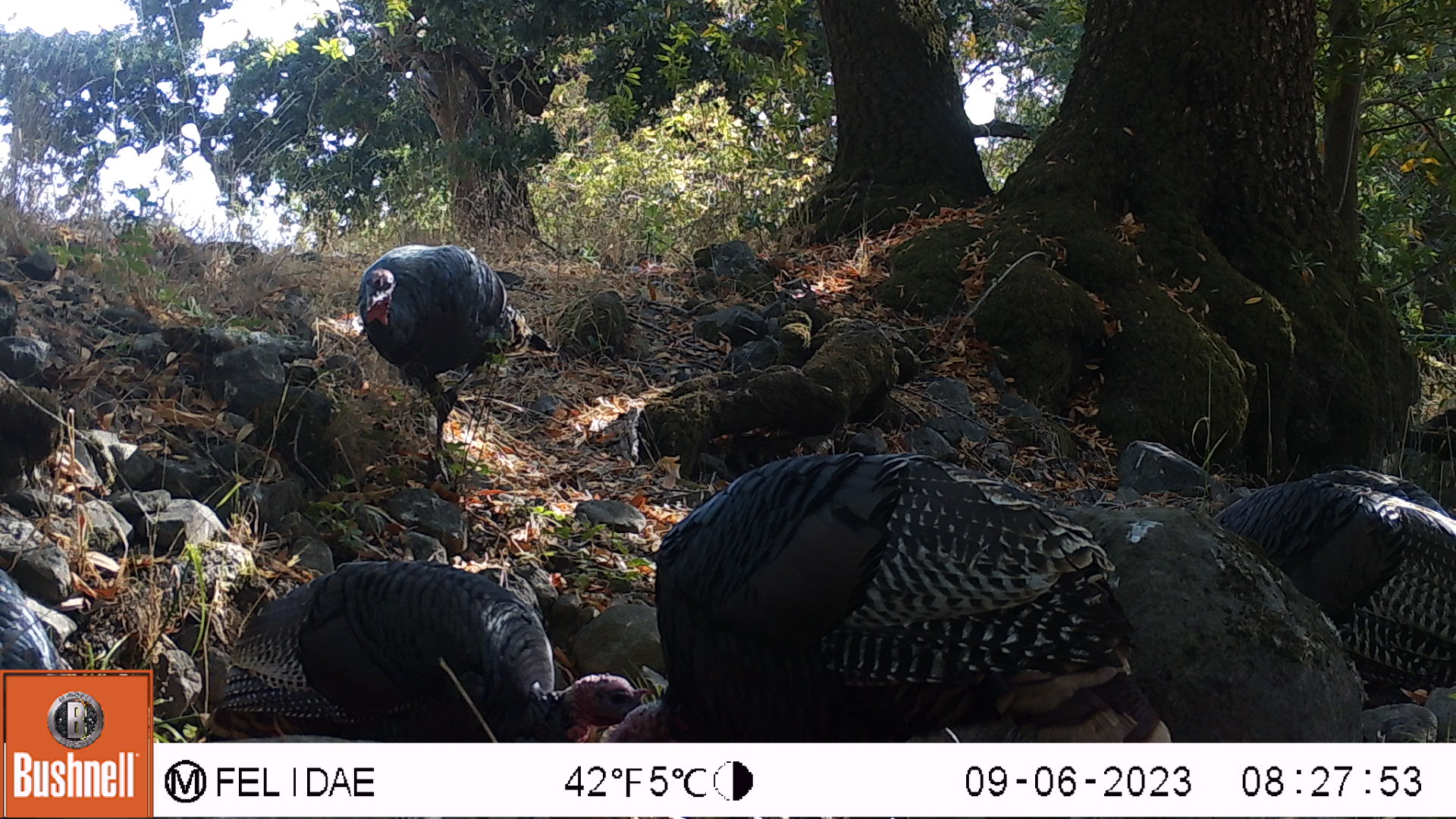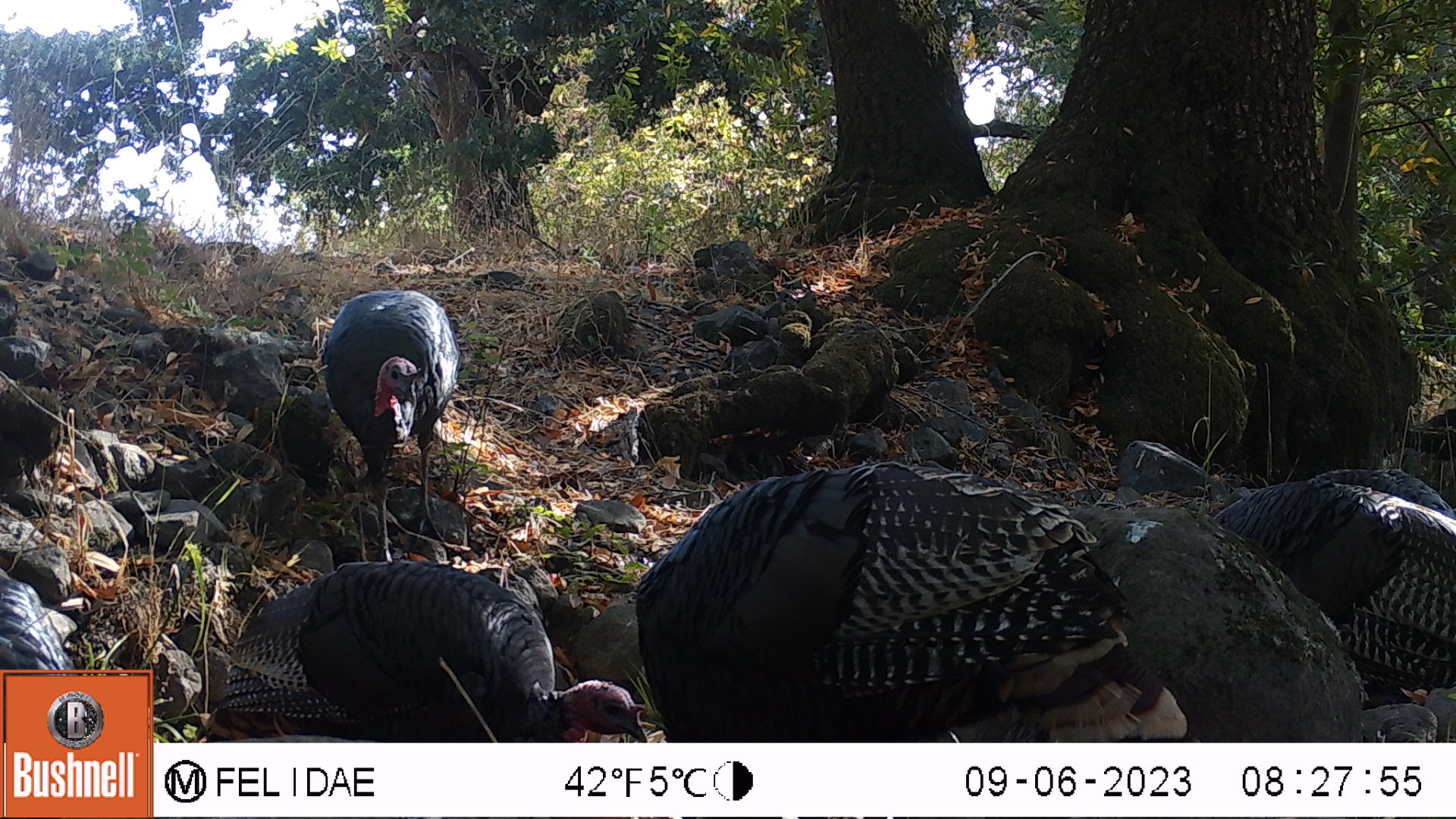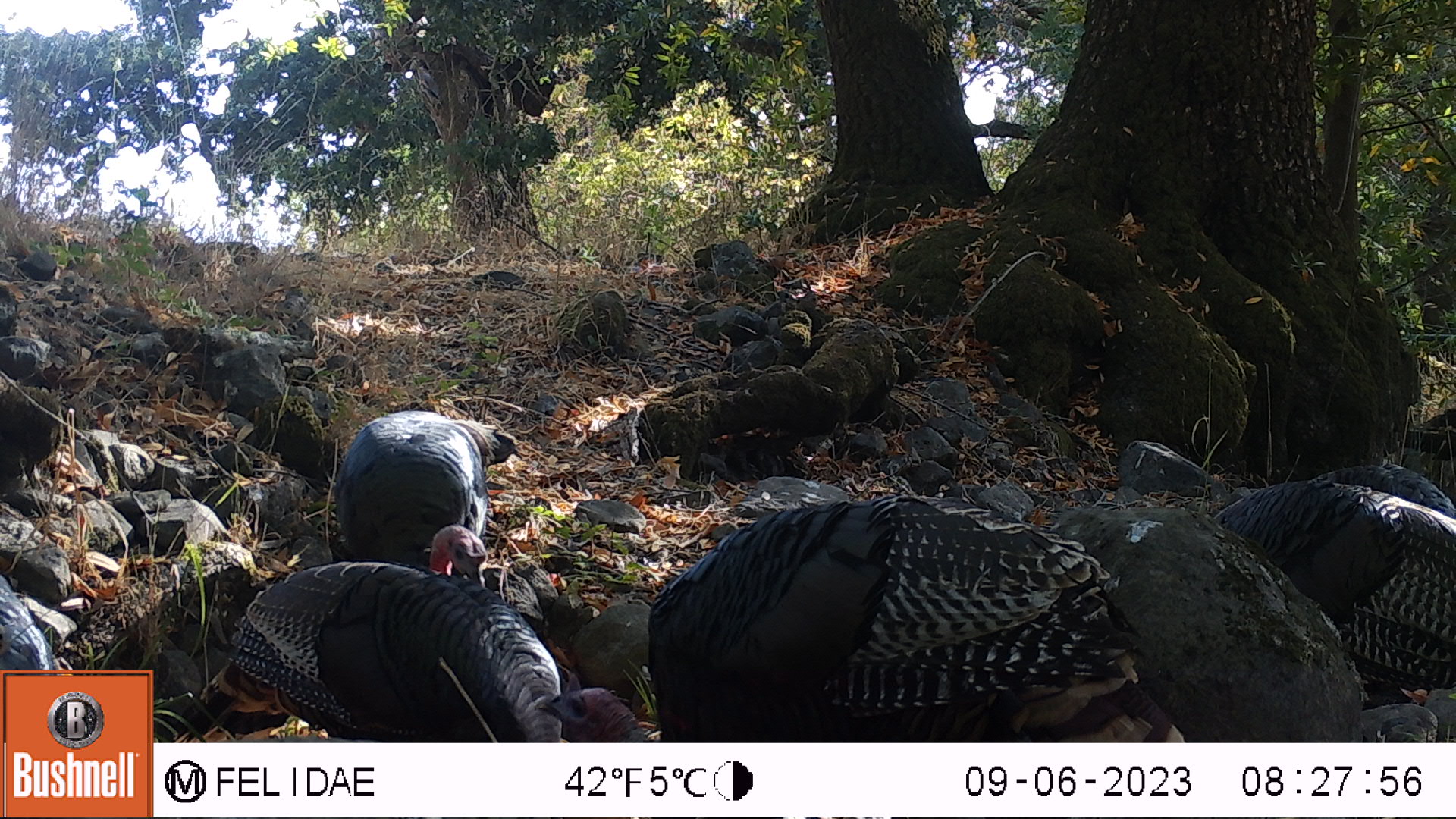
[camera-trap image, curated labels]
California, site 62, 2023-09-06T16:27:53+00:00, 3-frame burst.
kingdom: Animalia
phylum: Chordata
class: Aves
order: Galliformes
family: Phasianidae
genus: Meleagris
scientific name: Meleagris gallopavo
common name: turkey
Turkey (Meleagris gallopavo).